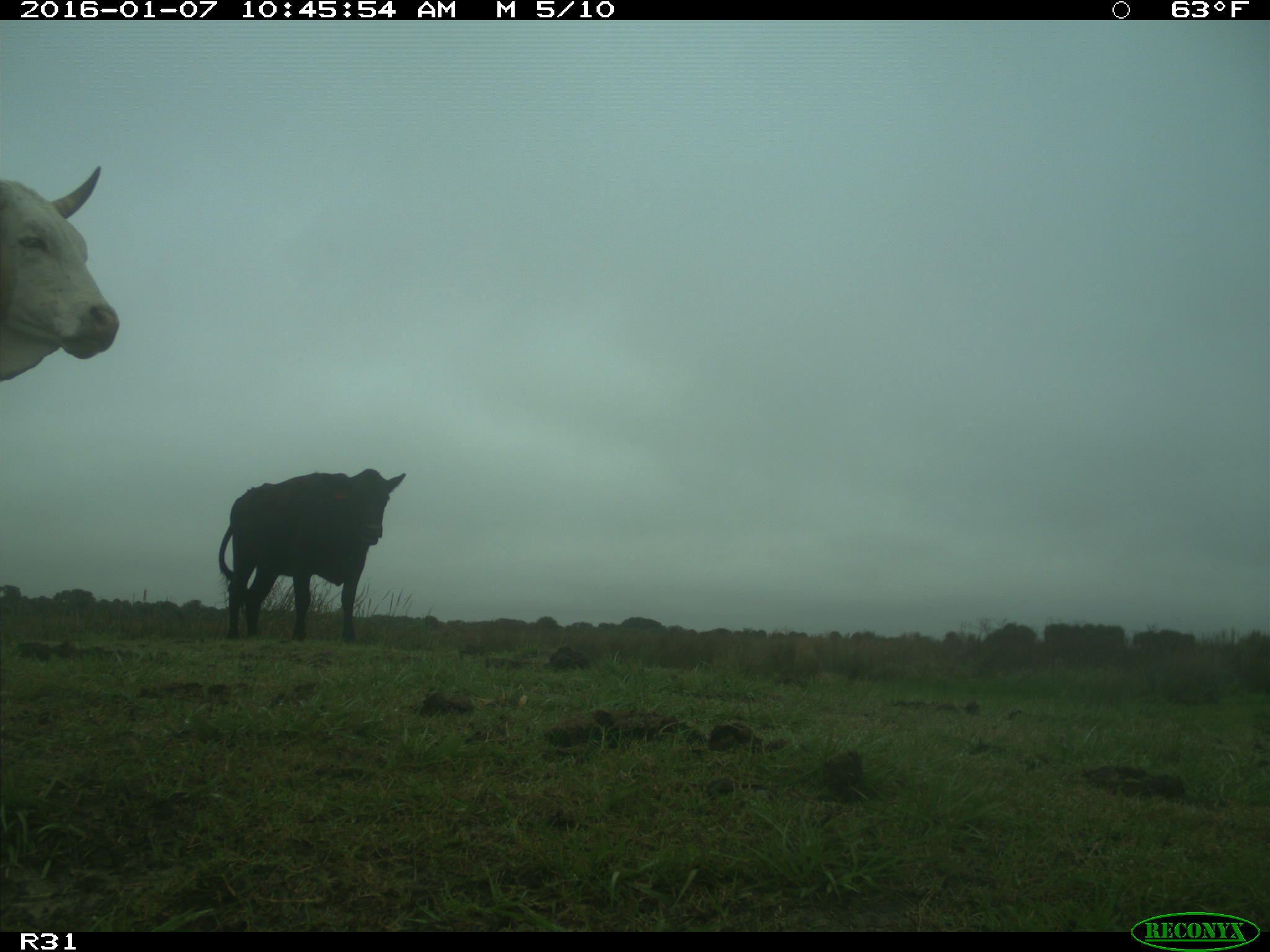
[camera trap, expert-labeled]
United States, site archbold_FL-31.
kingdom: Animalia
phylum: Chordata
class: Mammalia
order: Artiodactyla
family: Bovidae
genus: Bos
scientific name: Bos taurus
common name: domestic cow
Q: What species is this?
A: Bos taurus (domestic cow).